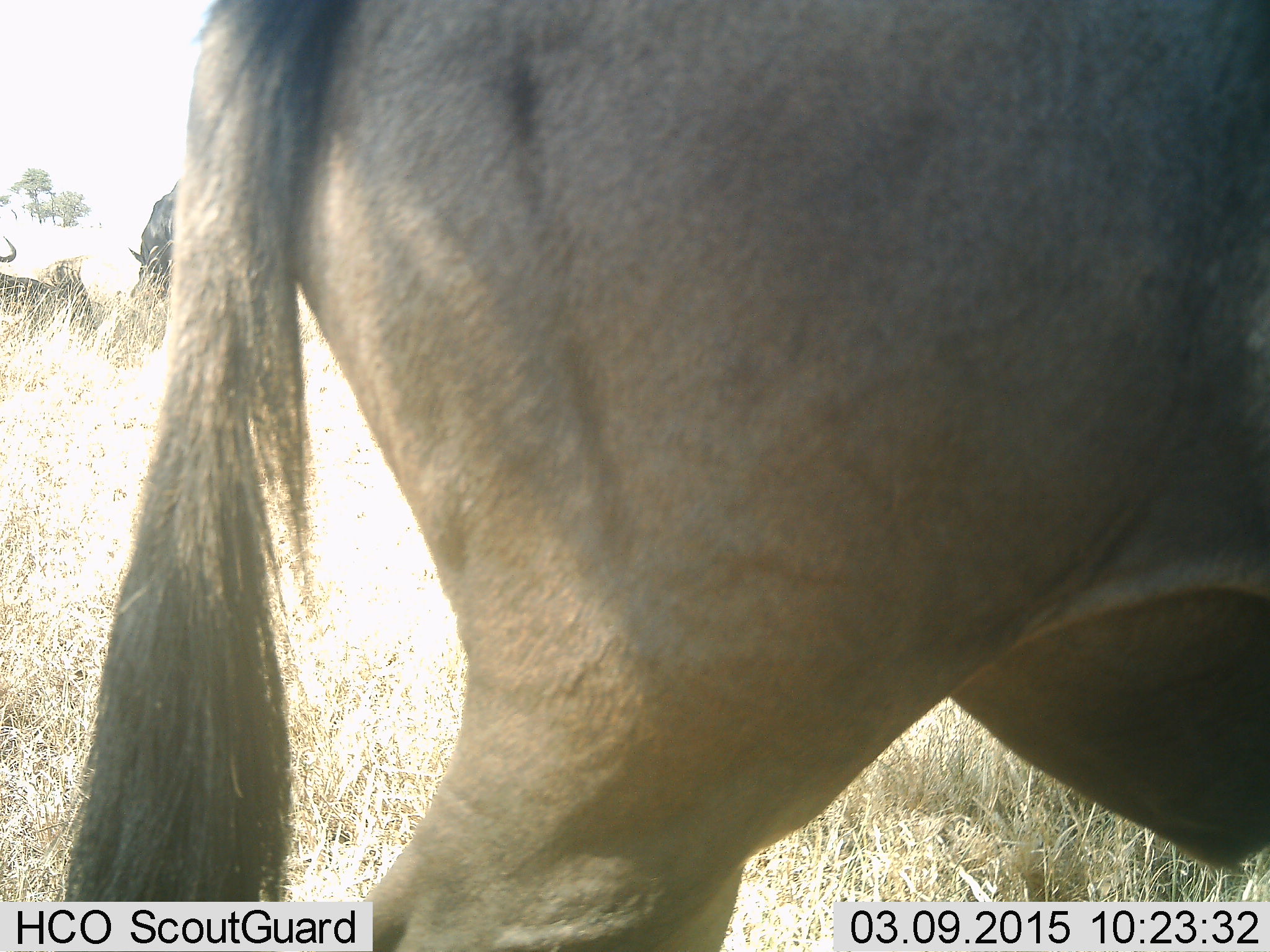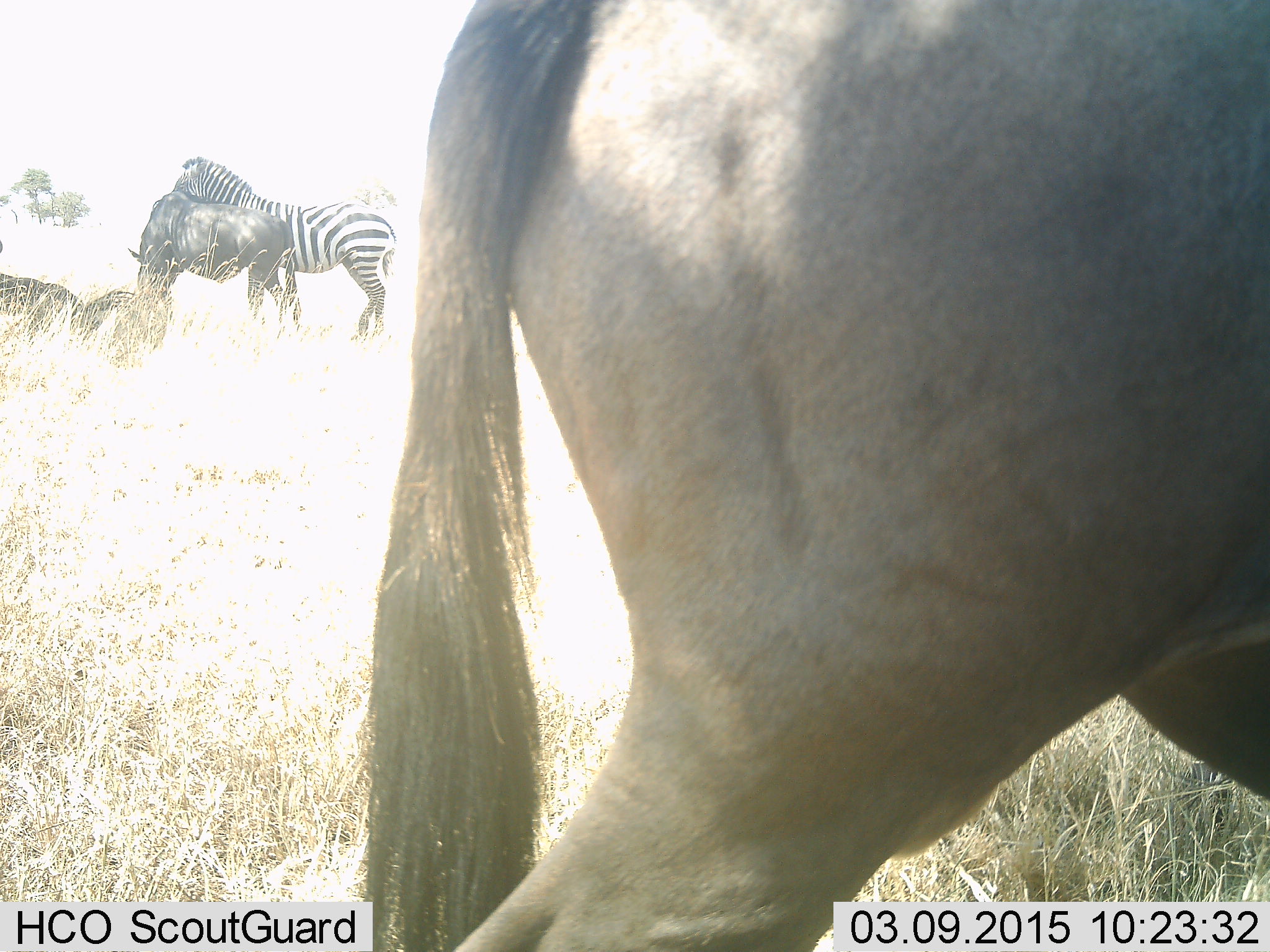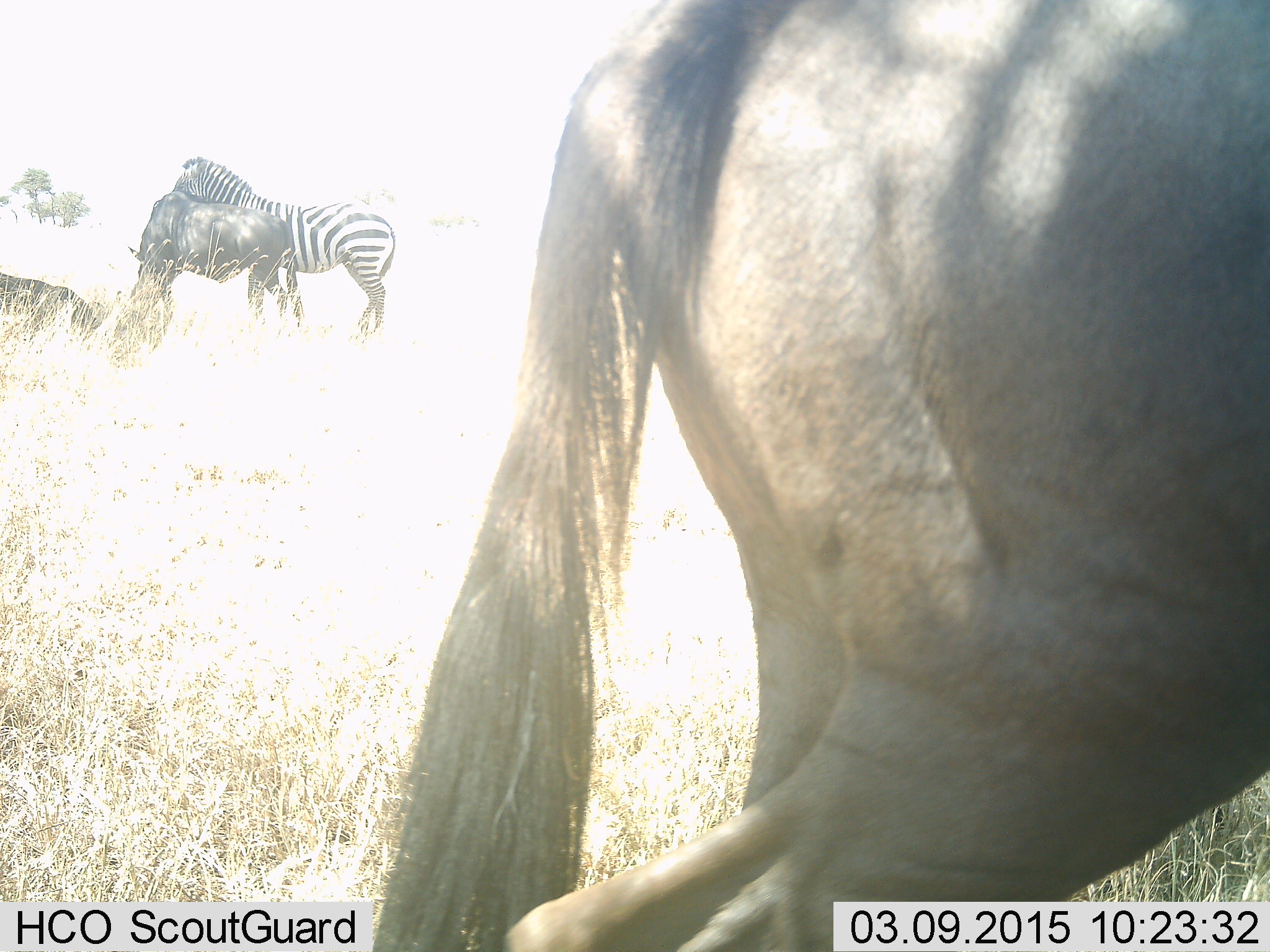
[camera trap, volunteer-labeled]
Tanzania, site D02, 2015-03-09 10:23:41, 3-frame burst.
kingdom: Animalia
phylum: Chordata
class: Mammalia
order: Artiodactyla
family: Bovidae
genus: Connochaetes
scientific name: Connochaetes taurinus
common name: blue wildebeest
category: wildebeest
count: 3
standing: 73%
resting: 55%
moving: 36%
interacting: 9%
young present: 0%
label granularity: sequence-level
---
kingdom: Animalia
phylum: Chordata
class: Mammalia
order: Perissodactyla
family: Equidae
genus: Equus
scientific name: Equus quagga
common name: plains zebra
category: zebra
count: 1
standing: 80%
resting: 10%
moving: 0%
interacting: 10%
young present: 0%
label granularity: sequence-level